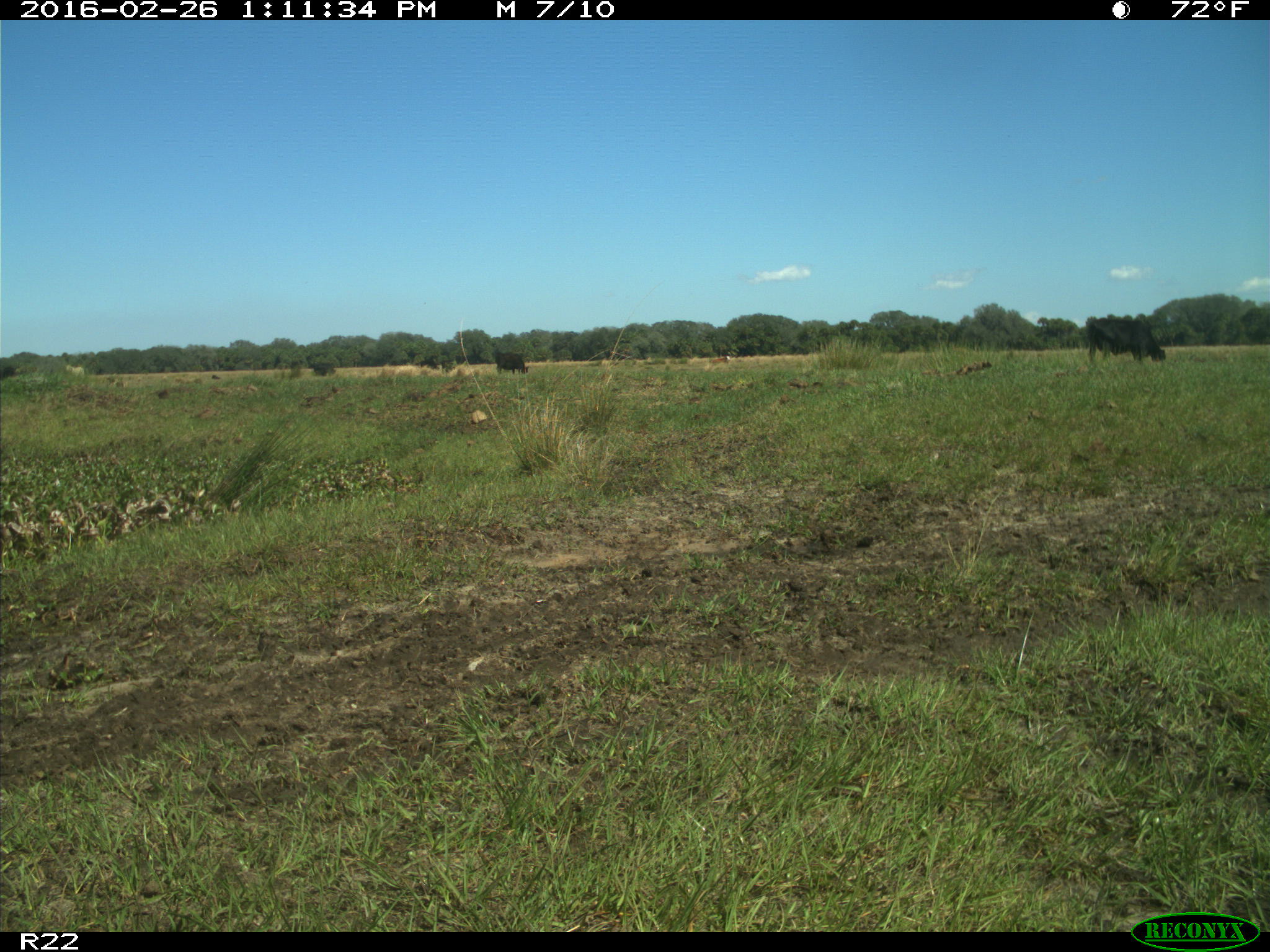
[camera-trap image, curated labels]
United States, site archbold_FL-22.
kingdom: Animalia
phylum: Chordata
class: Mammalia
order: Artiodactyla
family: Bovidae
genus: Bos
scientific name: Bos taurus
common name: domestic cow